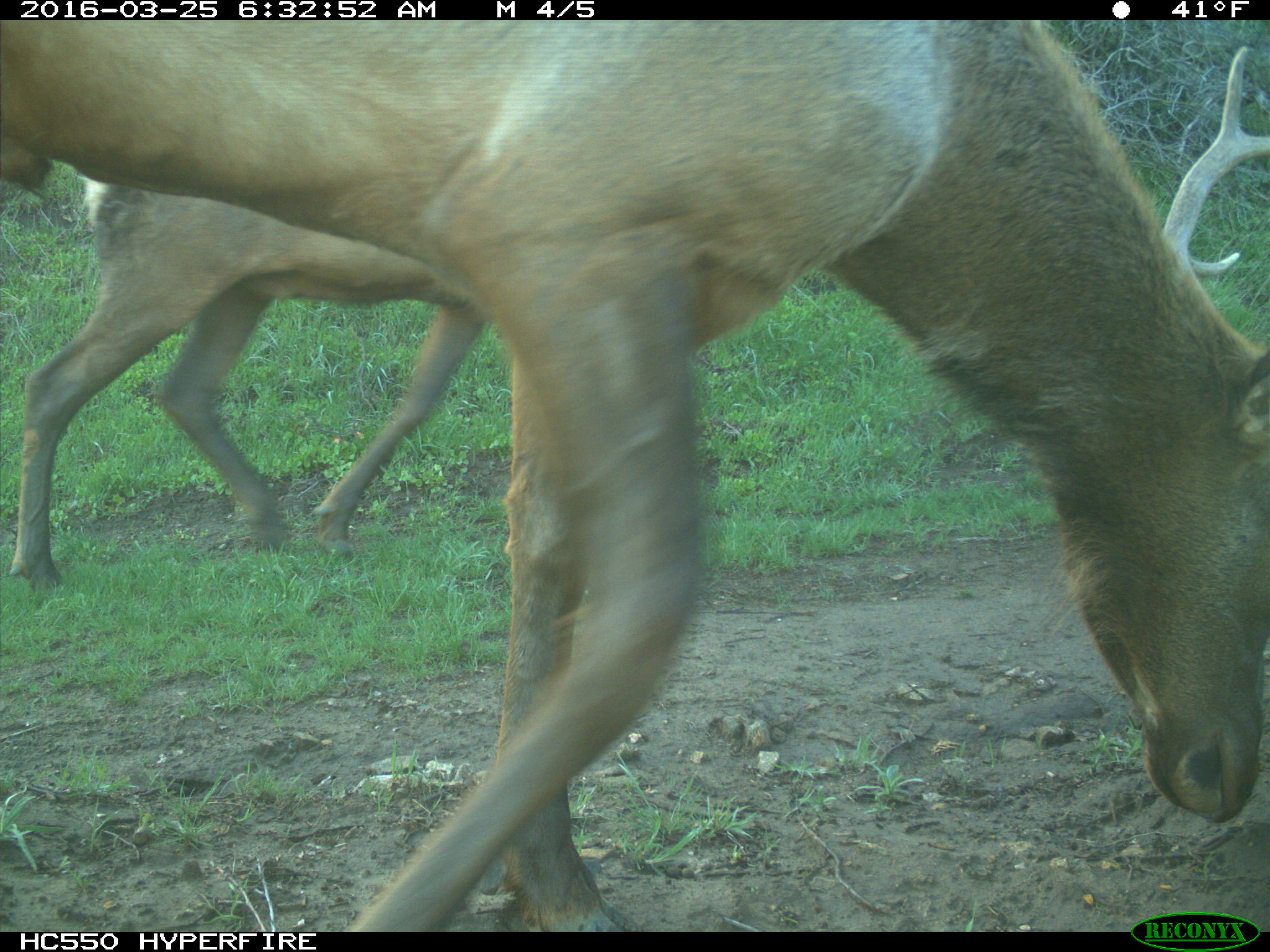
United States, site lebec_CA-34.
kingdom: Animalia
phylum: Chordata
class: Mammalia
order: Artiodactyla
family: Cervidae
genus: Cervus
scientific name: Cervus canadensis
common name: elk